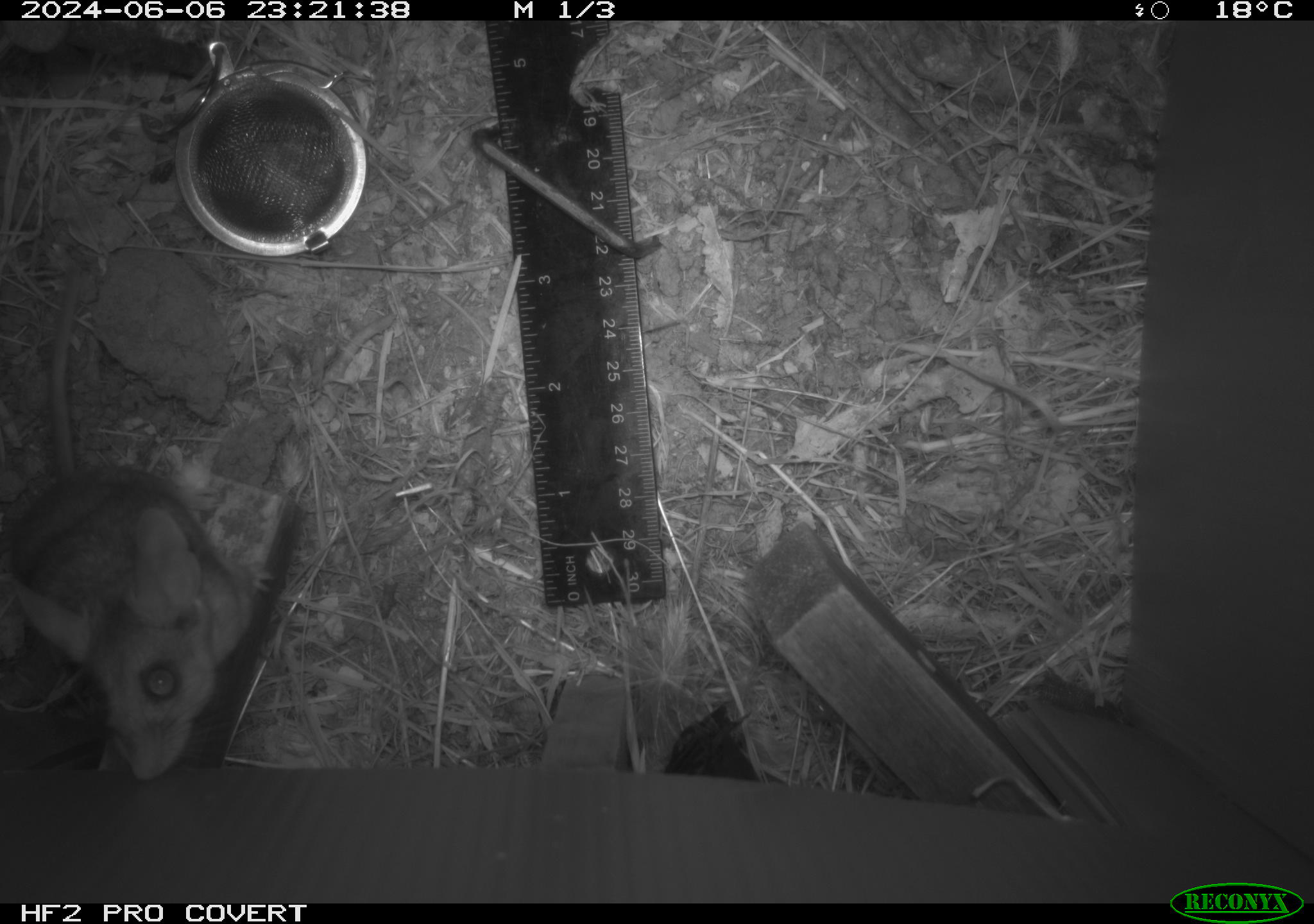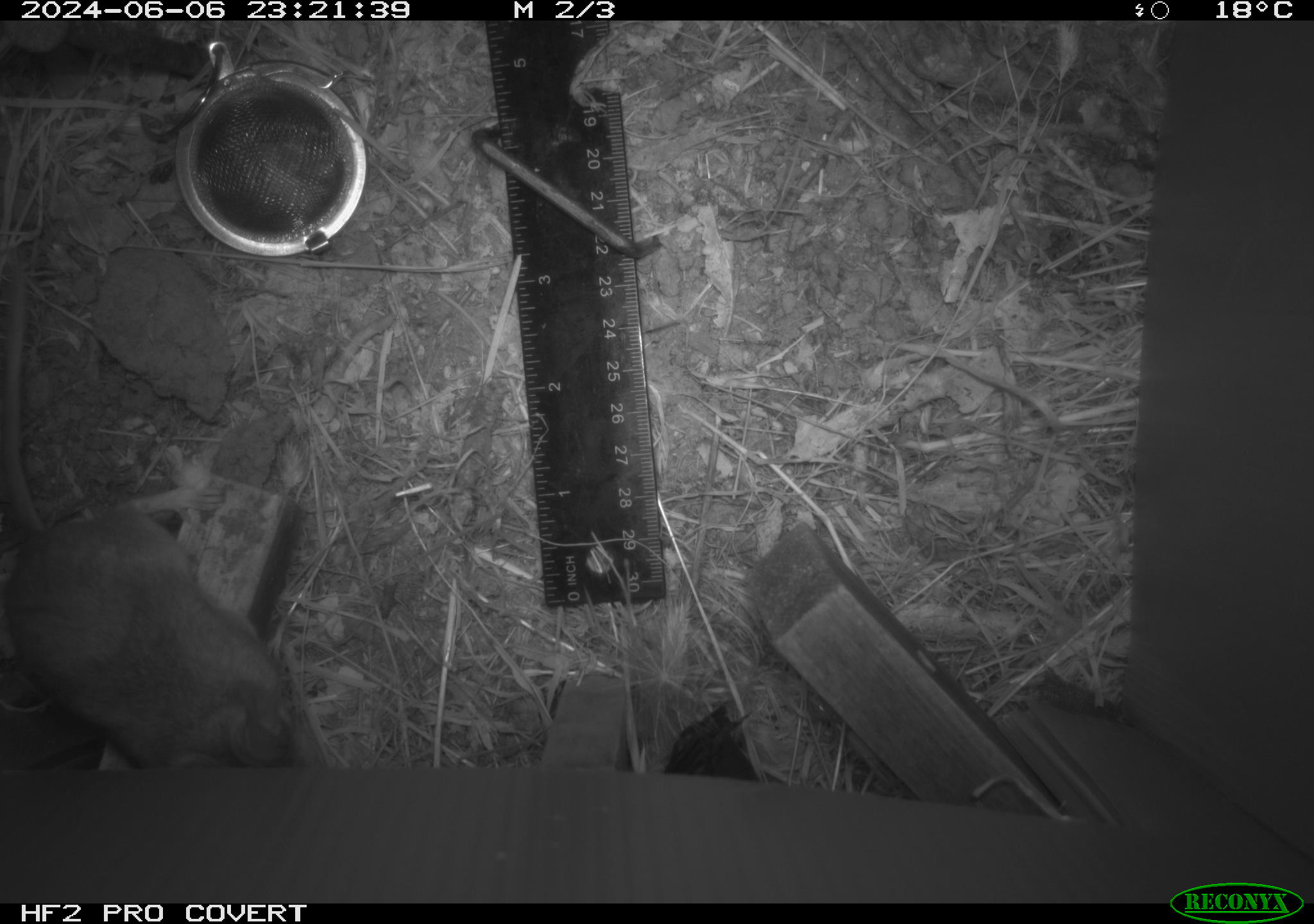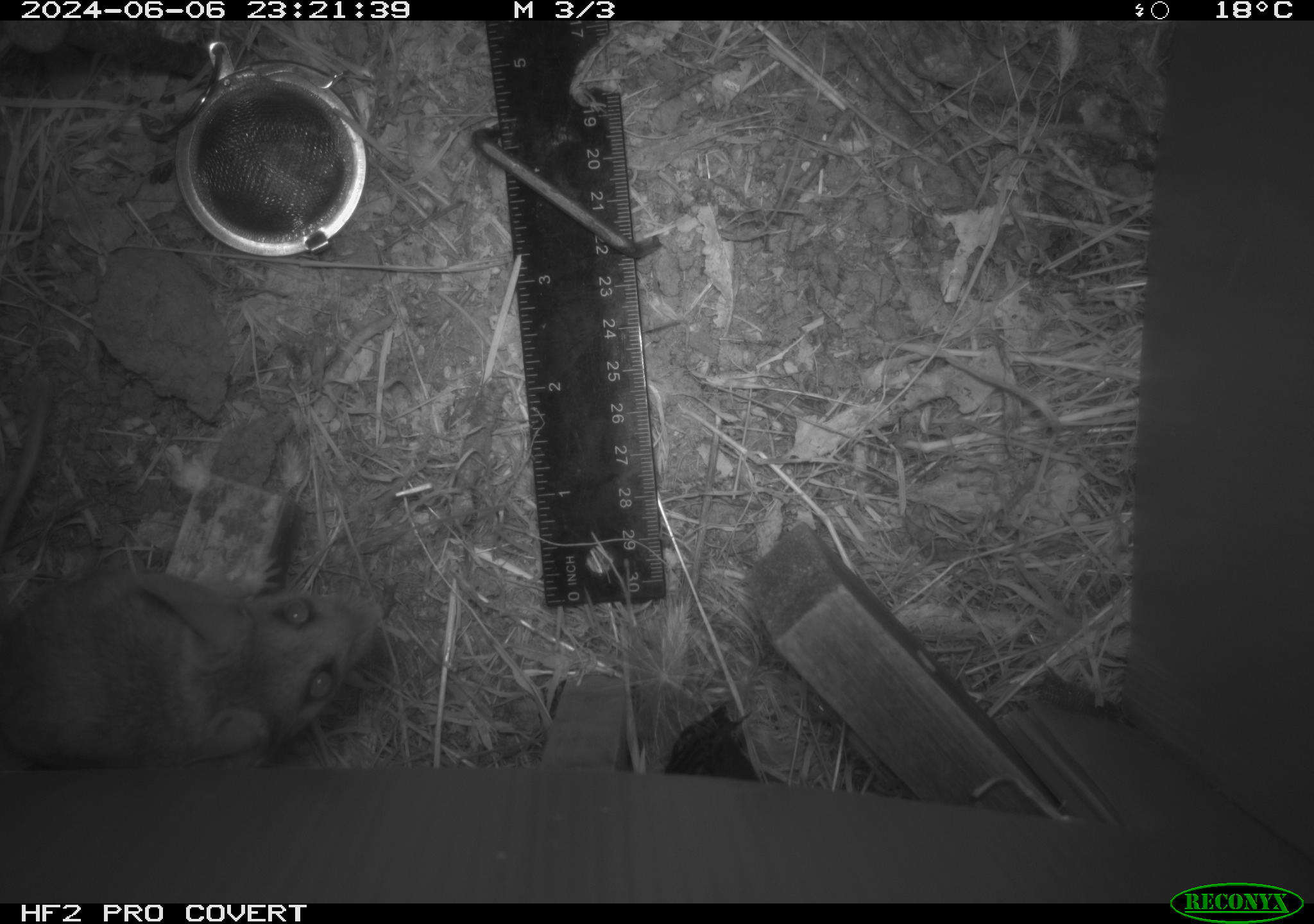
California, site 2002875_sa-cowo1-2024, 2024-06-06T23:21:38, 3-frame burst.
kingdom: Animalia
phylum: Chordata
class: Mammalia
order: Rodentia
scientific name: Rodentia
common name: rodent